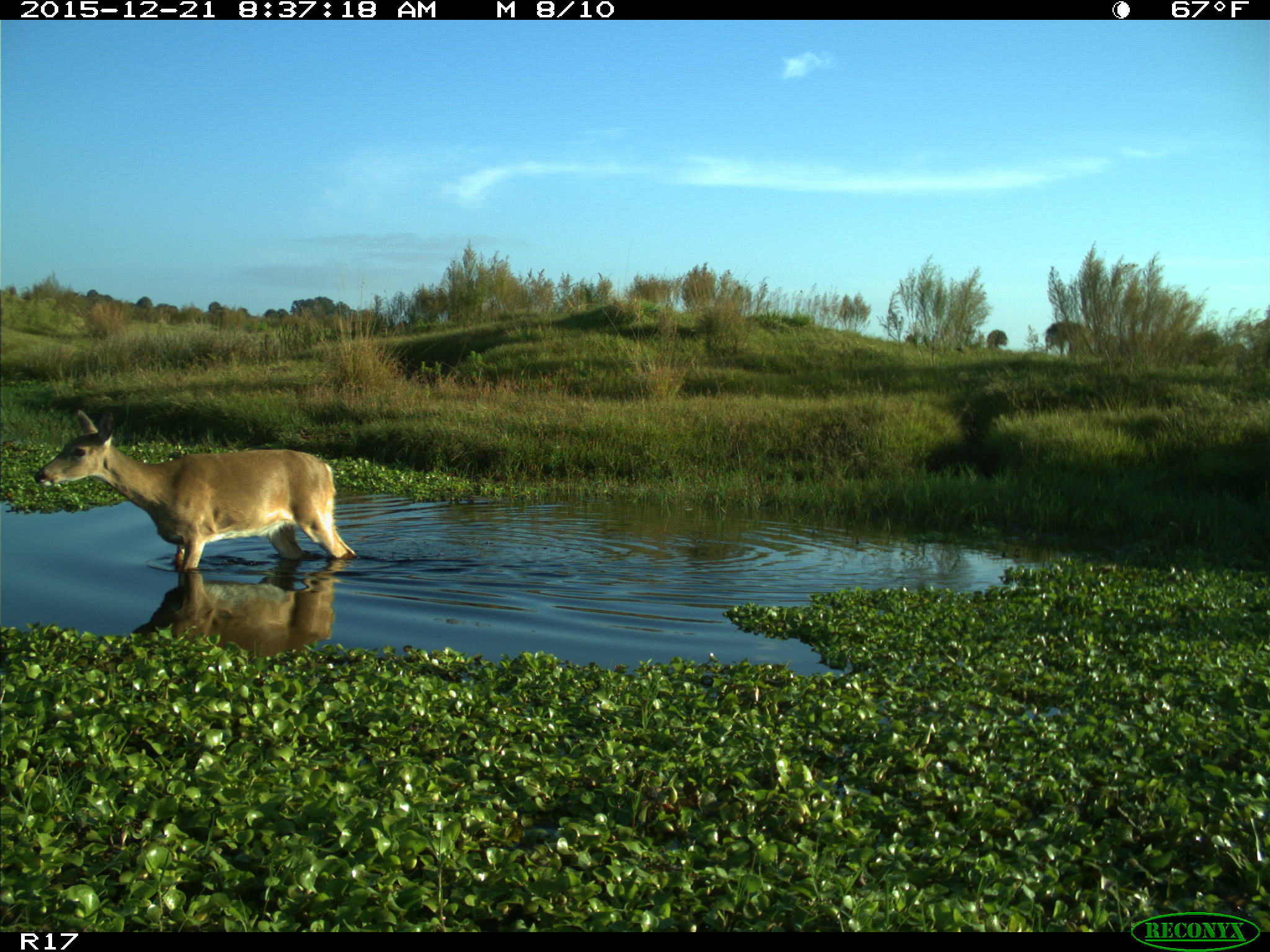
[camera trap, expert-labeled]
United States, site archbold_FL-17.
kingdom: Animalia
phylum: Chordata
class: Mammalia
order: Artiodactyla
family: Cervidae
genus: Odocoileus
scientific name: Odocoileus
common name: deer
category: unidentified deer